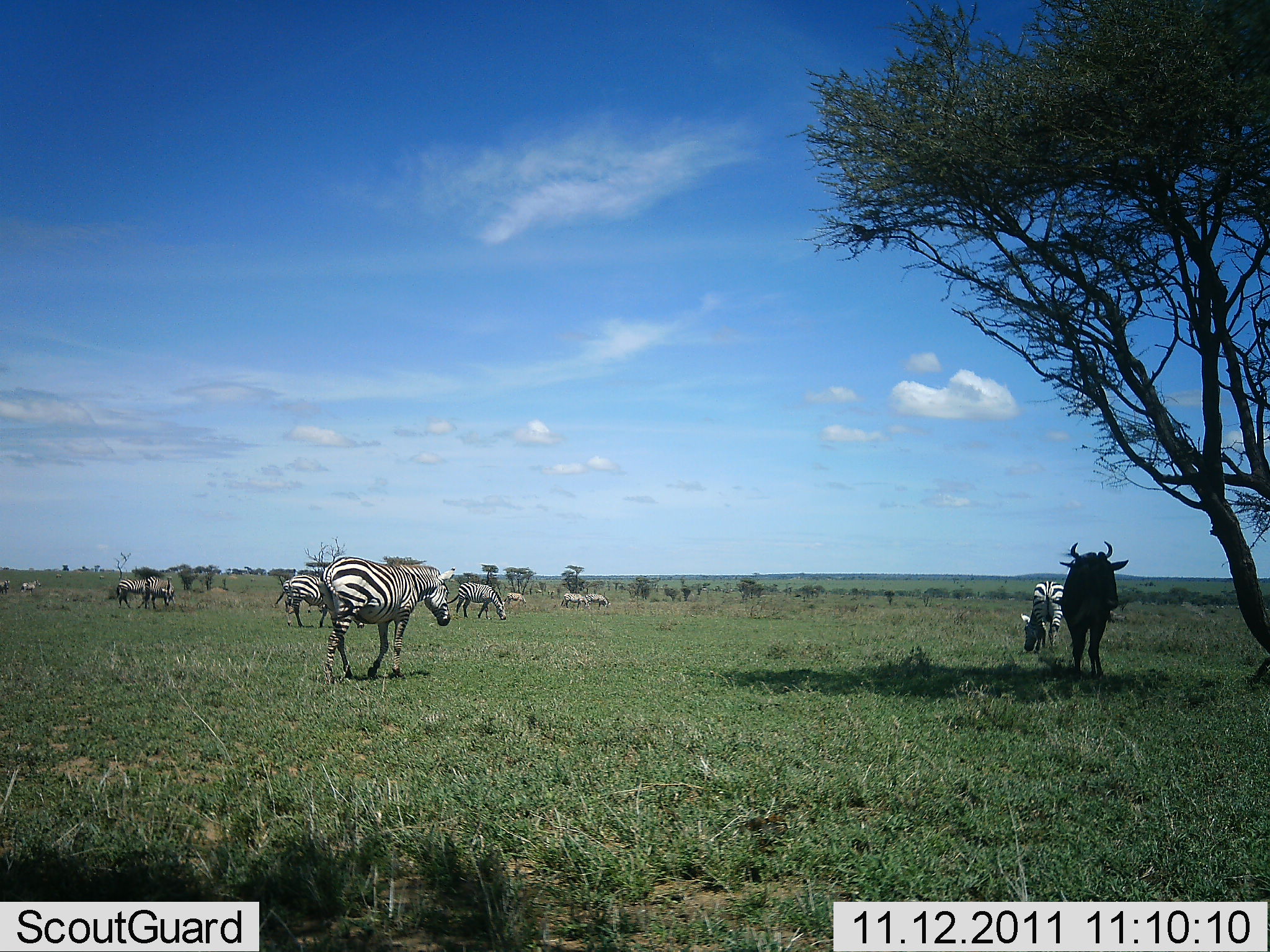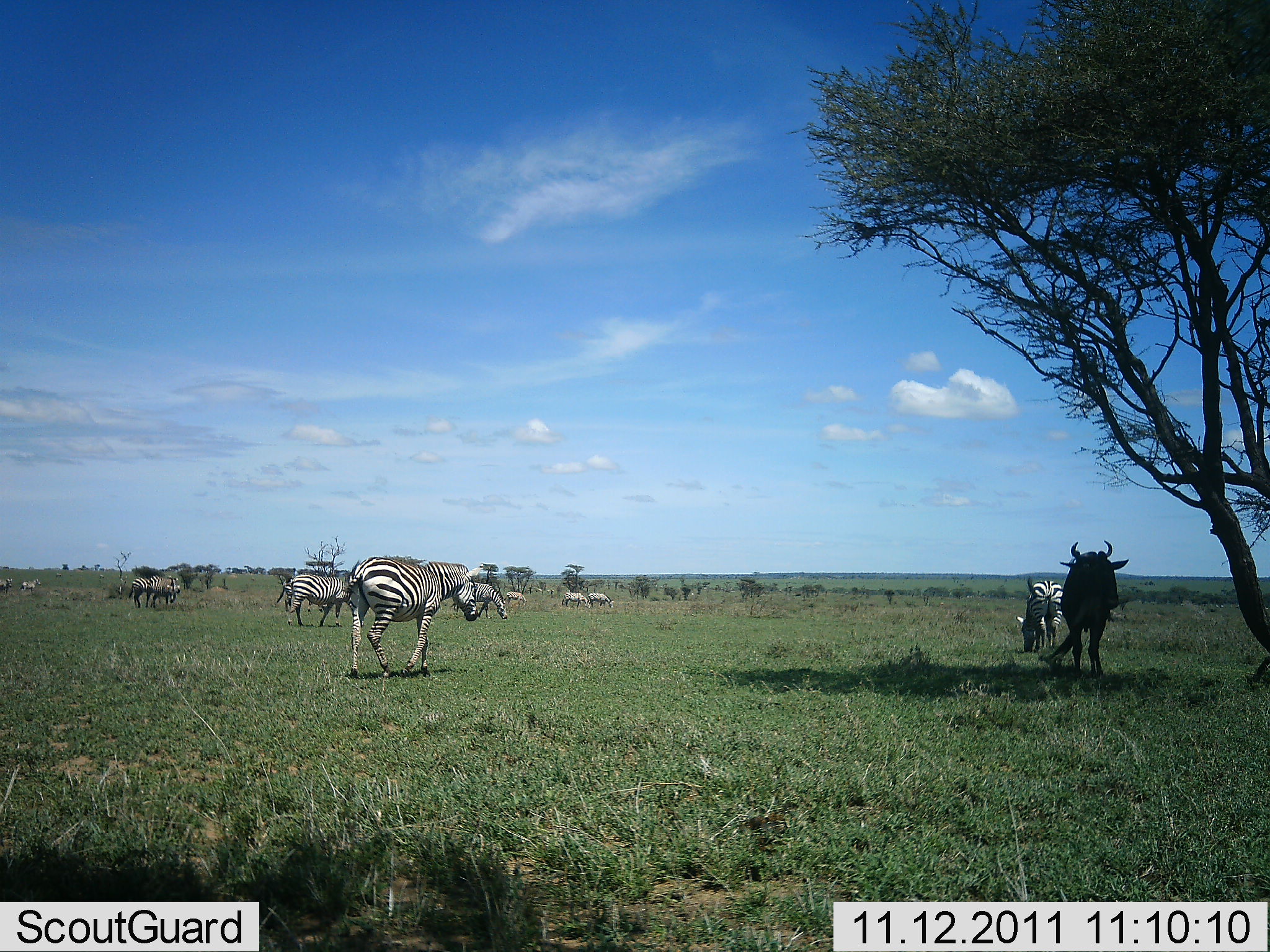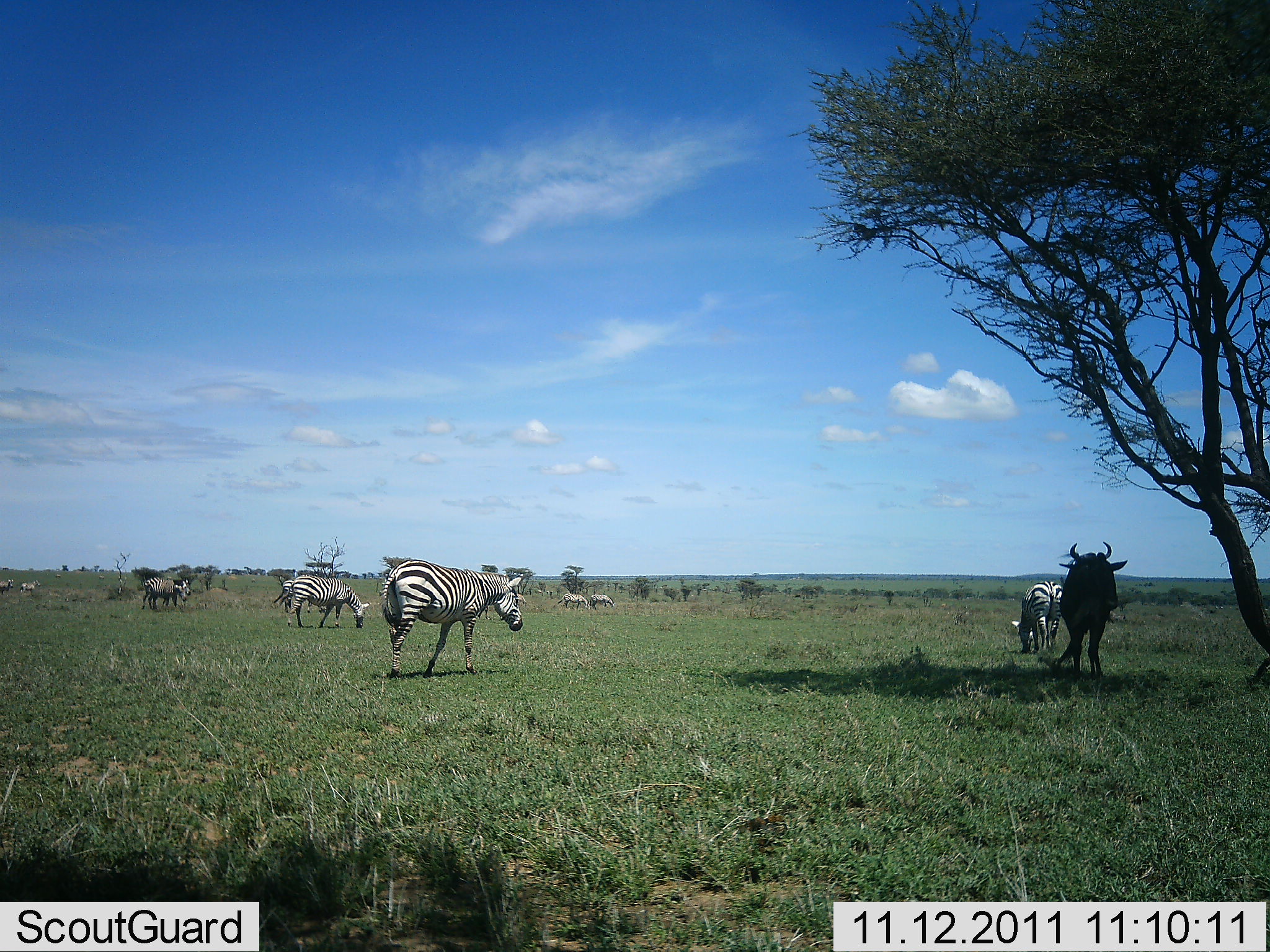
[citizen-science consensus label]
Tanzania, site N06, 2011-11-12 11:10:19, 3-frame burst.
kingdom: Animalia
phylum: Chordata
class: Mammalia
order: Artiodactyla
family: Bovidae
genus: Connochaetes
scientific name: Connochaetes taurinus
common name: blue wildebeest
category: wildebeest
Wildebeest (blue wildebeest) (Connochaetes taurinus), count 1. Behavior (volunteer vote fractions): standing 90%, resting 0%, moving 0%, interacting 0%. Young present (vote fraction): 0%. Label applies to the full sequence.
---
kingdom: Animalia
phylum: Chordata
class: Mammalia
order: Perissodactyla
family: Equidae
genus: Equus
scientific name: Equus quagga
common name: plains zebra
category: zebra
Zebra (plains zebra) (Equus quagga), count 10. Behavior (volunteer vote fractions): standing 53%, resting 0%, moving 93%, interacting 0%. Young present (vote fraction): 0%. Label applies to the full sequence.